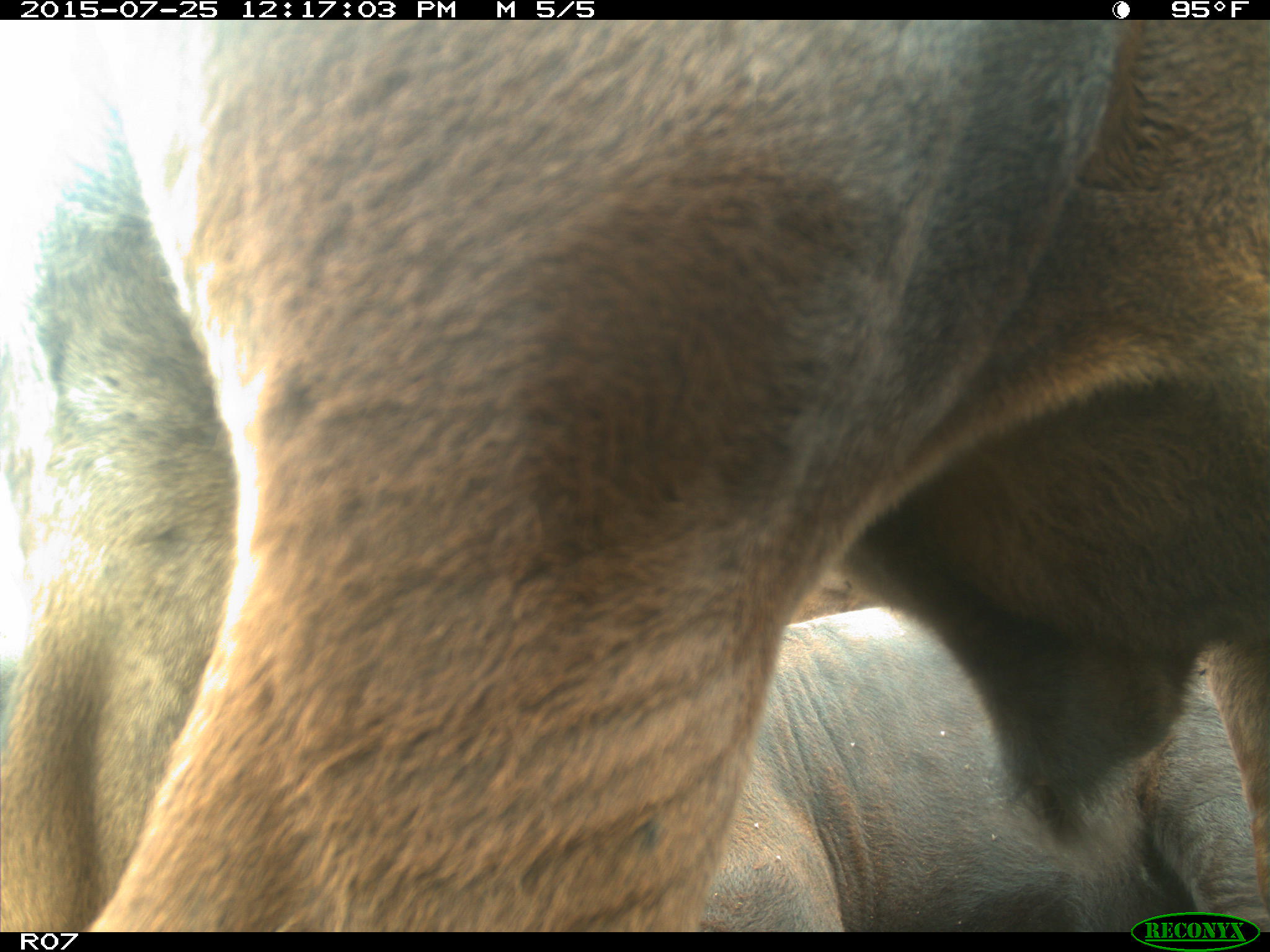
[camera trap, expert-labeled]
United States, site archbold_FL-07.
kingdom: Animalia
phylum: Chordata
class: Mammalia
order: Artiodactyla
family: Bovidae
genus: Bos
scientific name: Bos taurus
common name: domestic cow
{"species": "Bos taurus (domestic cow)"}